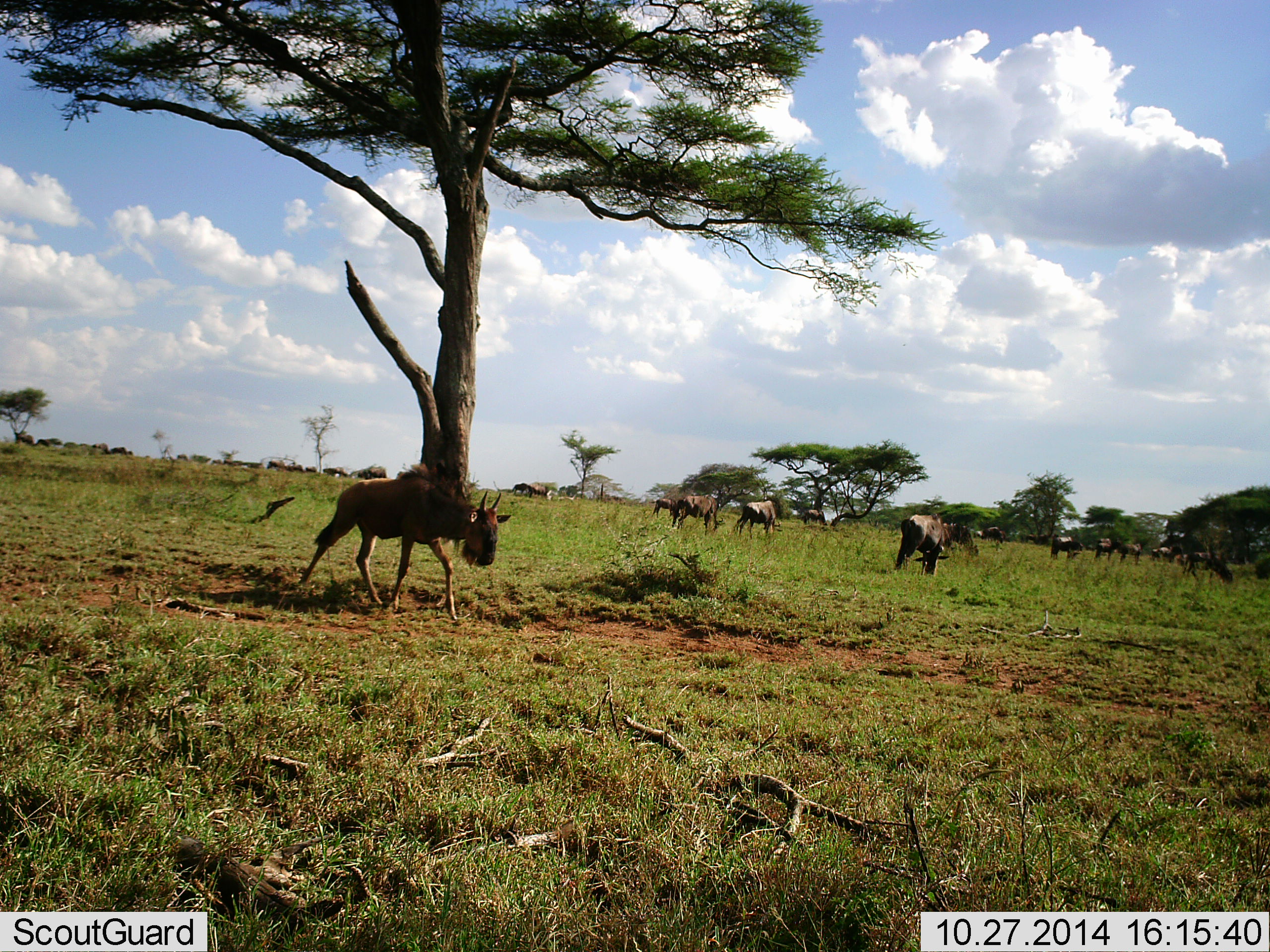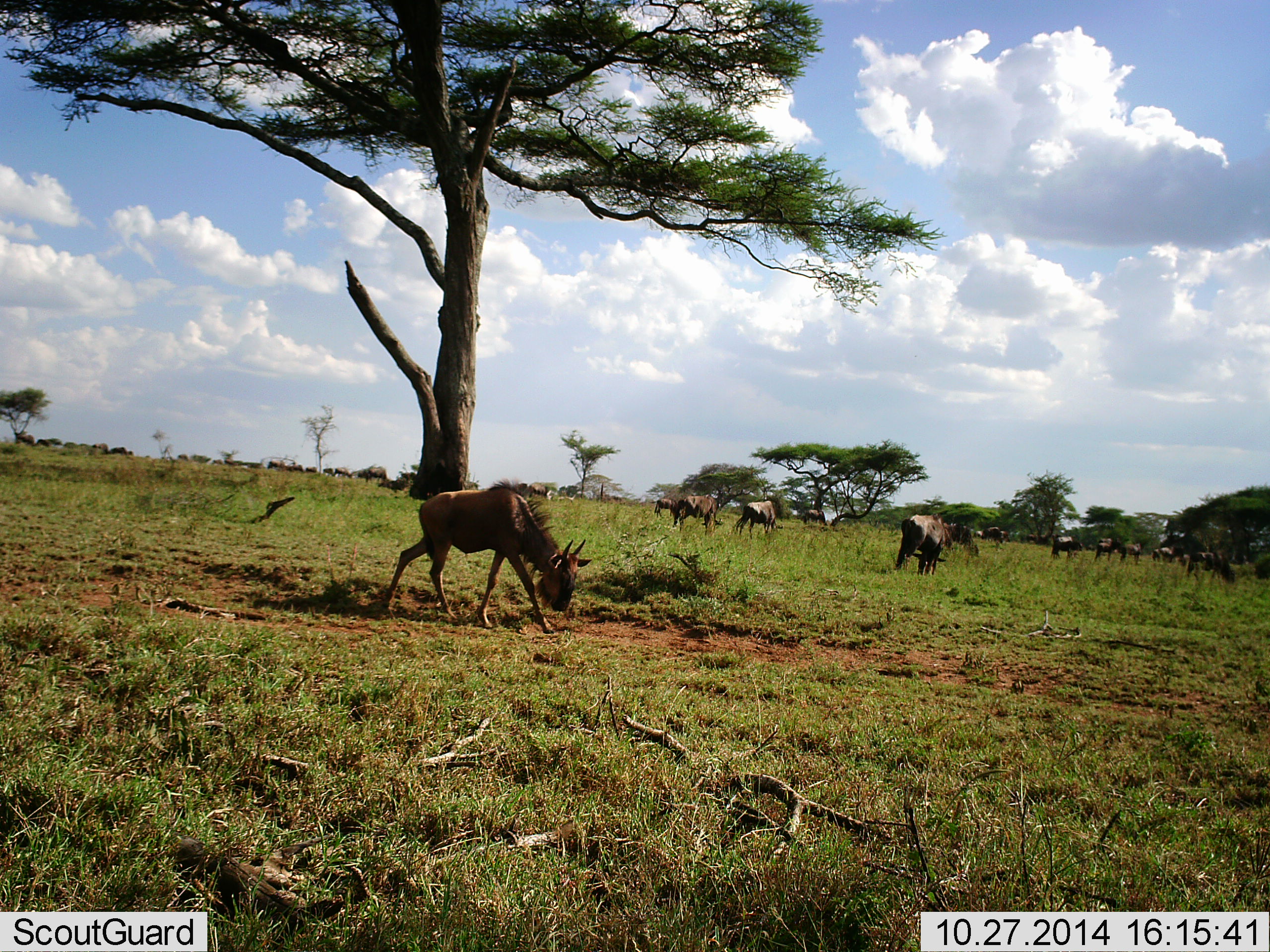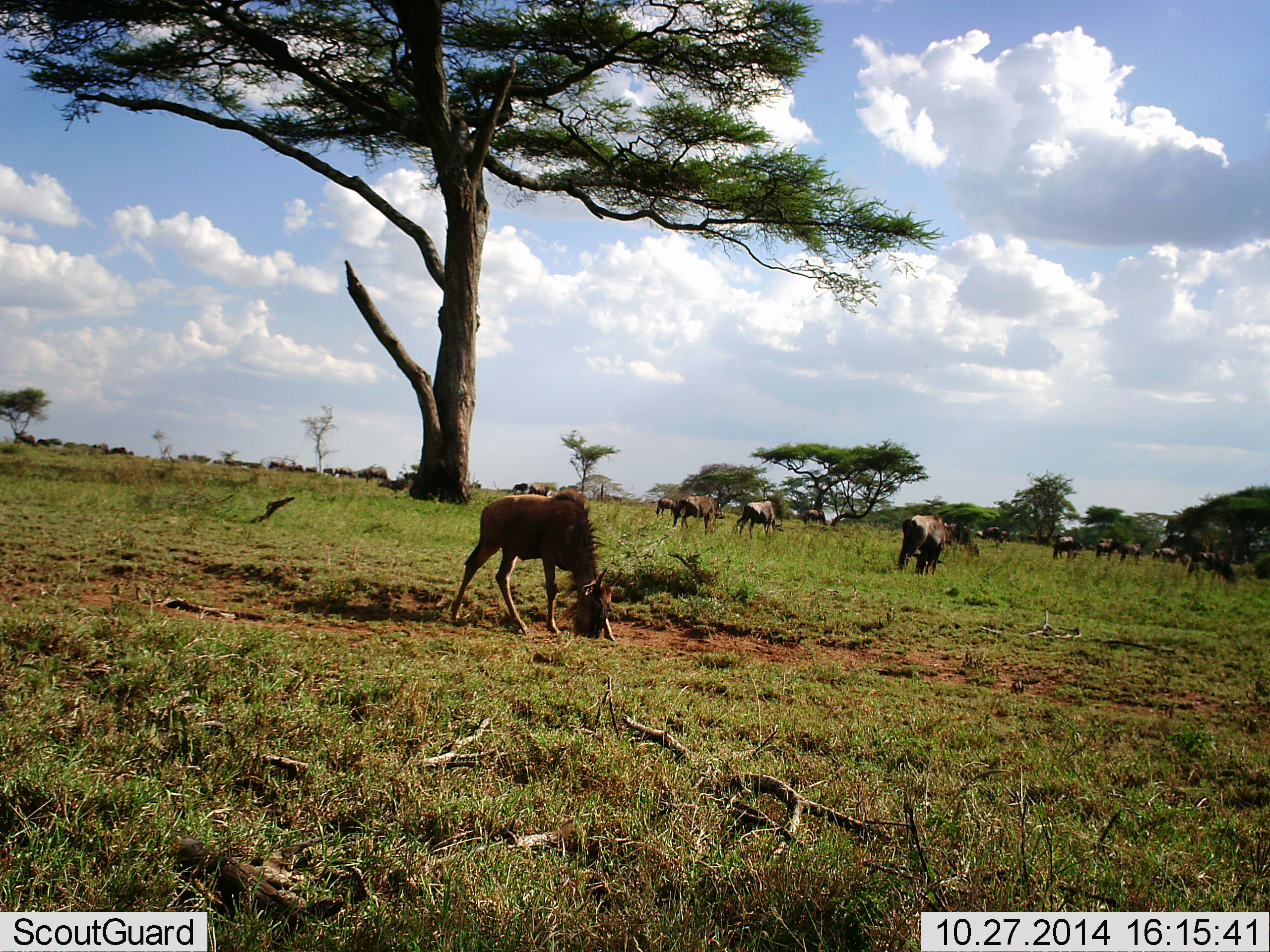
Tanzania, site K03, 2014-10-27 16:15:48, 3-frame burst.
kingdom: Animalia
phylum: Chordata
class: Mammalia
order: Artiodactyla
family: Bovidae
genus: Connochaetes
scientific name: Connochaetes taurinus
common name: blue wildebeest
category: wildebeest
Wildebeest (blue wildebeest) (Connochaetes taurinus), count 11-50. Behavior (volunteer vote fractions): standing 20%, resting 0%, moving 30%, interacting 0%. Young present (vote fraction): 20%. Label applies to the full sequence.